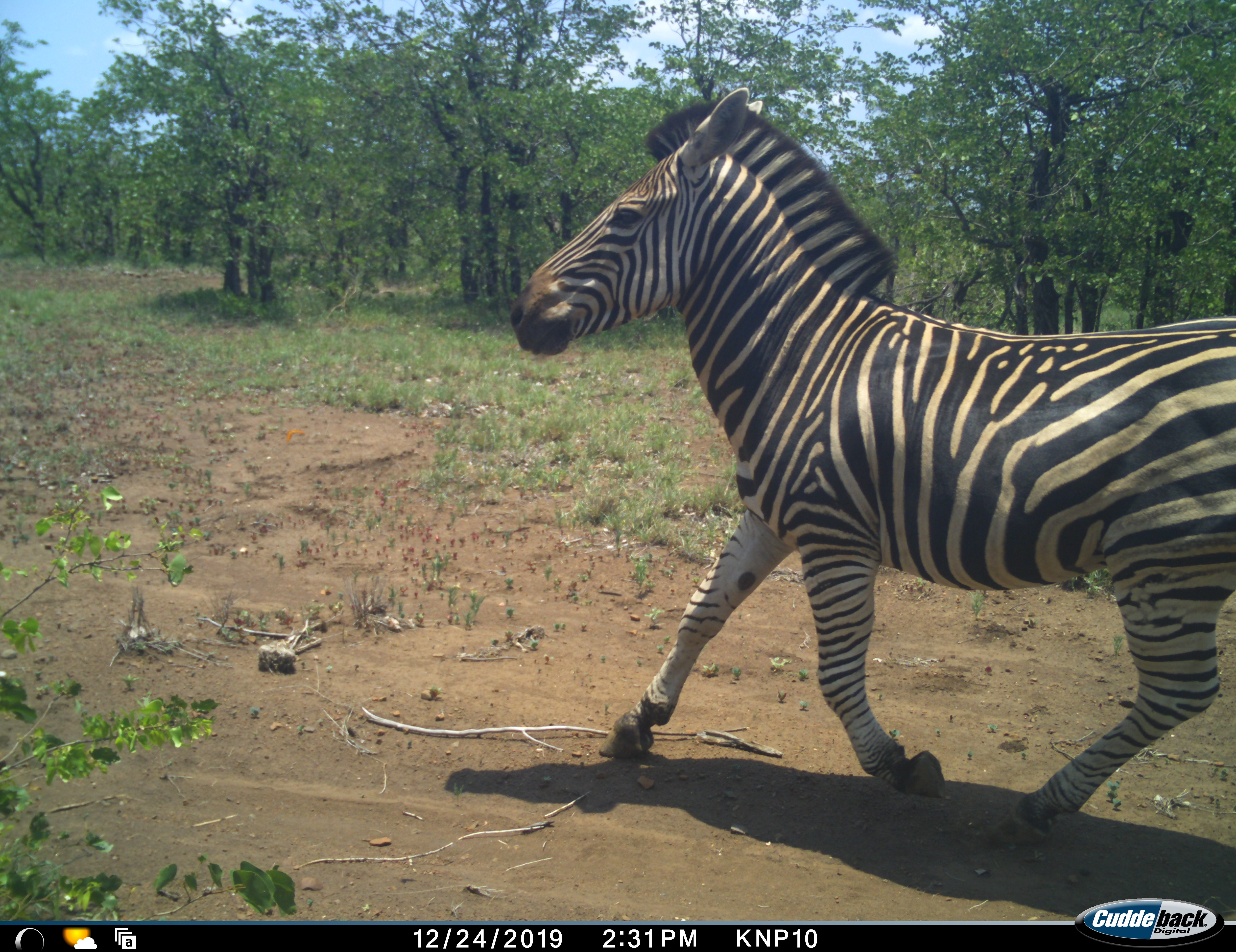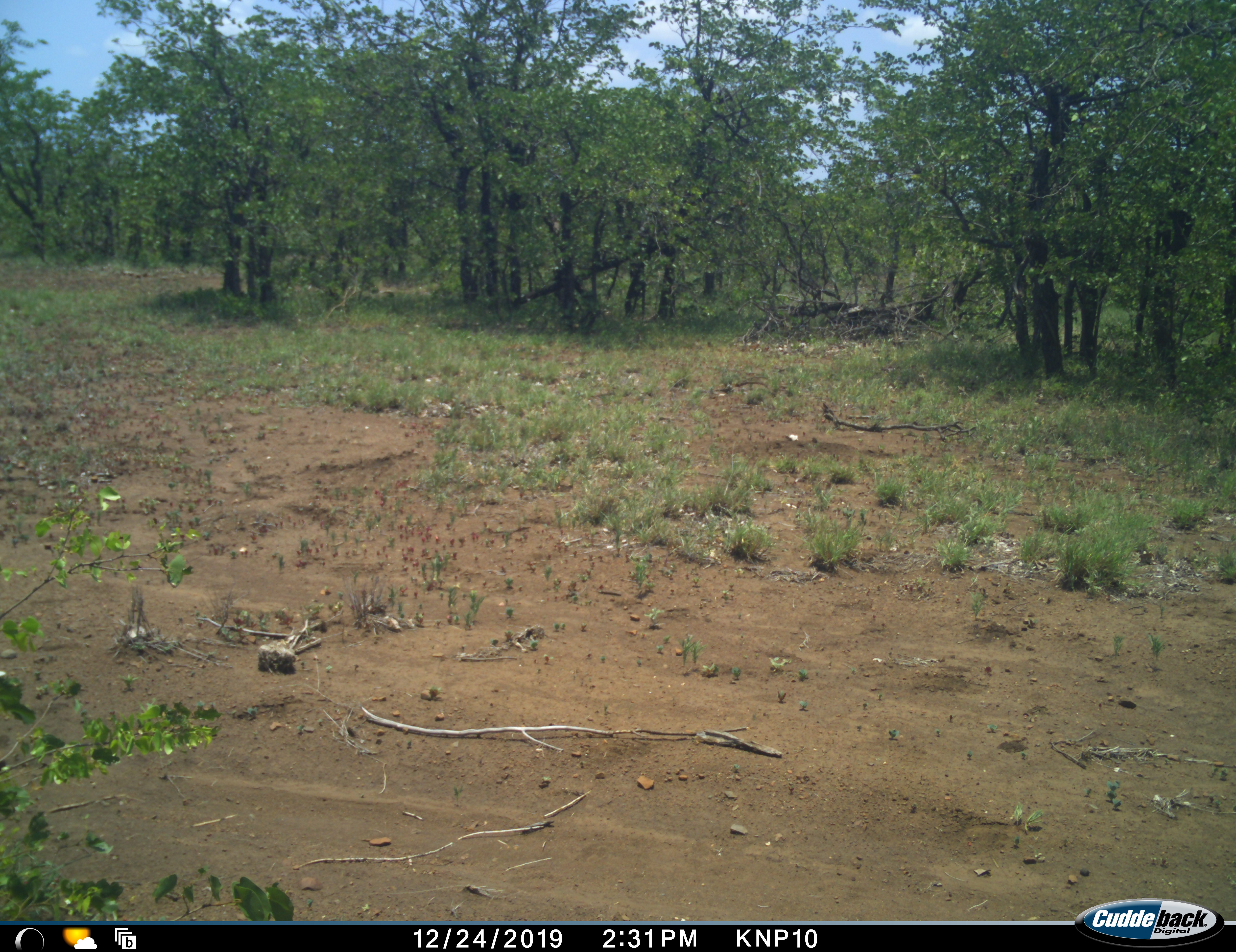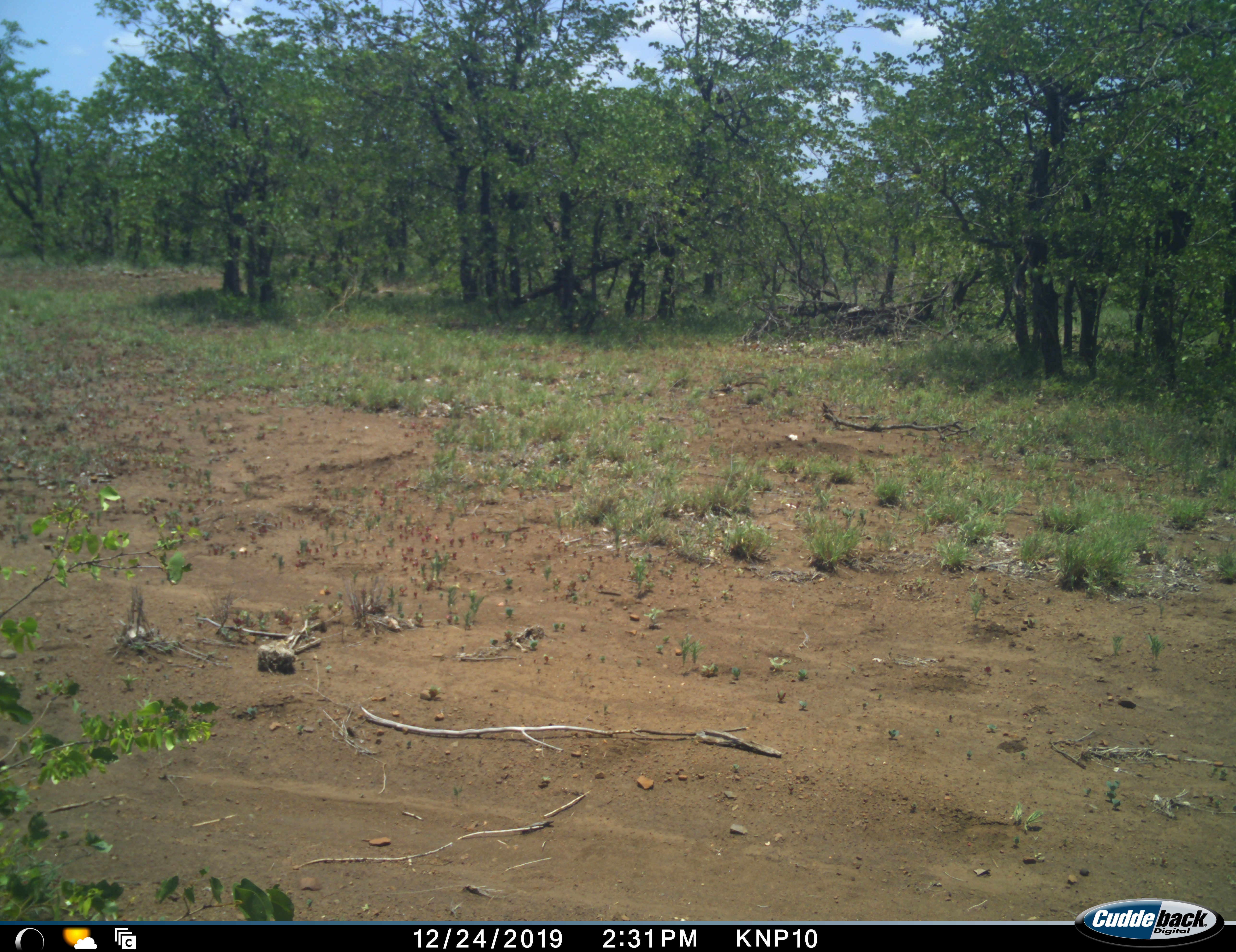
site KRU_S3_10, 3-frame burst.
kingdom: Animalia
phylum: Chordata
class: Mammalia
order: Perissodactyla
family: Equidae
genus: Equus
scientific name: Equus quagga burchellii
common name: burchell's zebra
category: zebraburchells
Zebraburchells (burchell's zebra) (Equus quagga burchellii), count 1. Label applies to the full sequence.